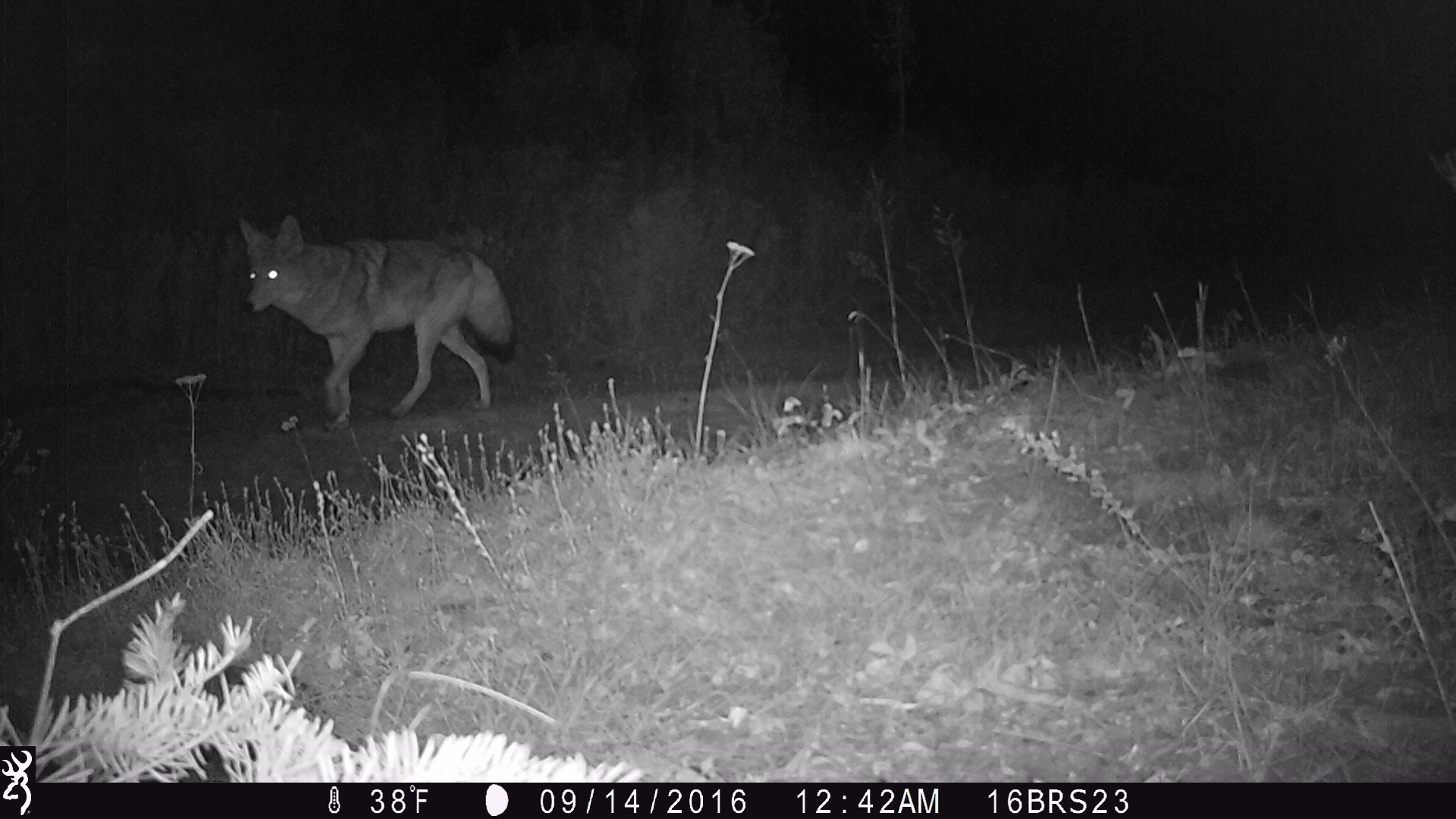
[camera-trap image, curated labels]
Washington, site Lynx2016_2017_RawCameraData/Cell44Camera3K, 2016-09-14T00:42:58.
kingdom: Animalia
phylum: Chordata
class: Mammalia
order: Carnivora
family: Canidae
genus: Canis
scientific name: Canis latrans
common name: coyote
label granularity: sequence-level